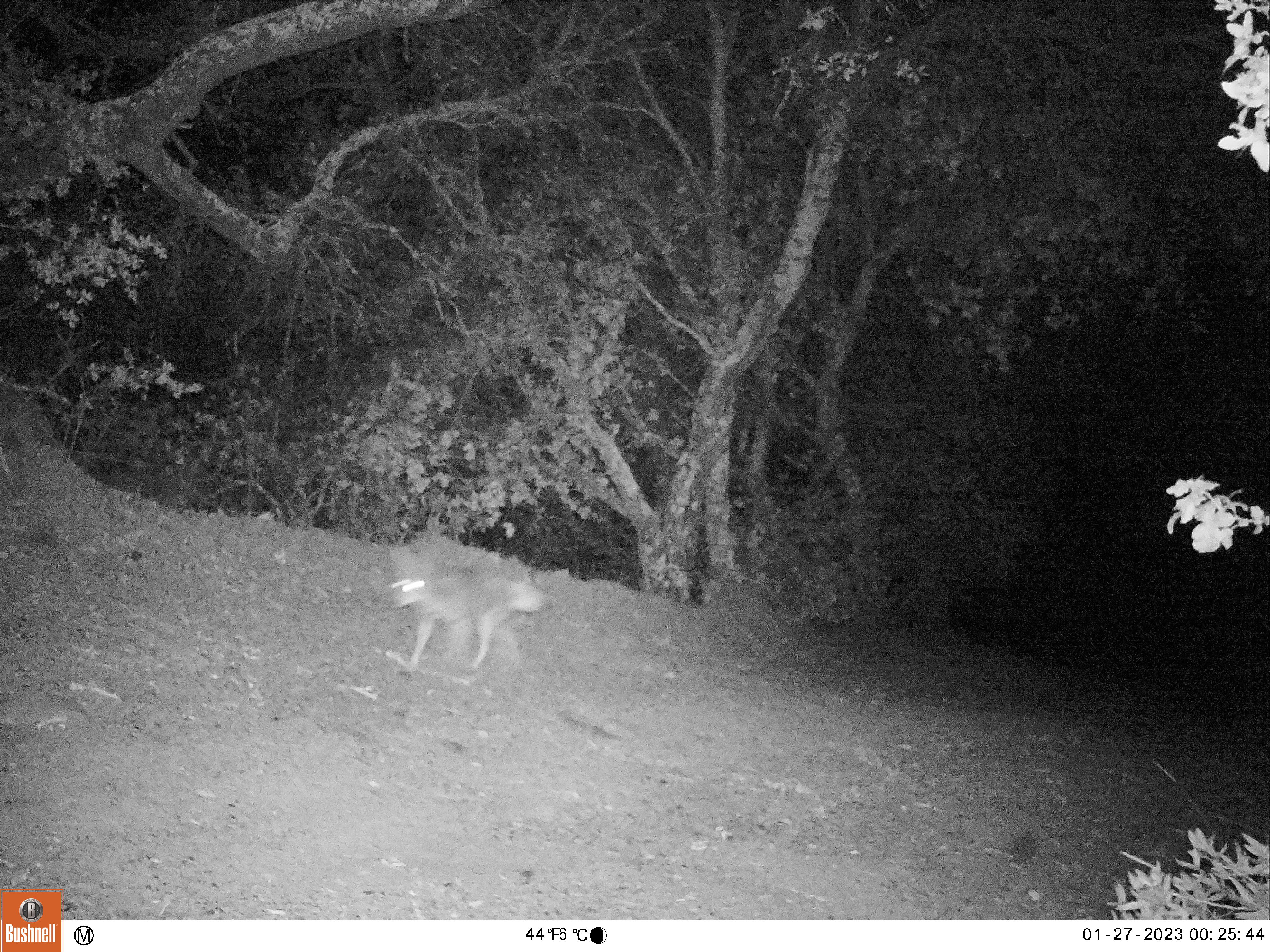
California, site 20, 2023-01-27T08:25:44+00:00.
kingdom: Animalia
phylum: Chordata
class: Mammalia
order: Carnivora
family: Canidae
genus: Canis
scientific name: Canis latrans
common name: coyote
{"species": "coyote (Canis latrans)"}